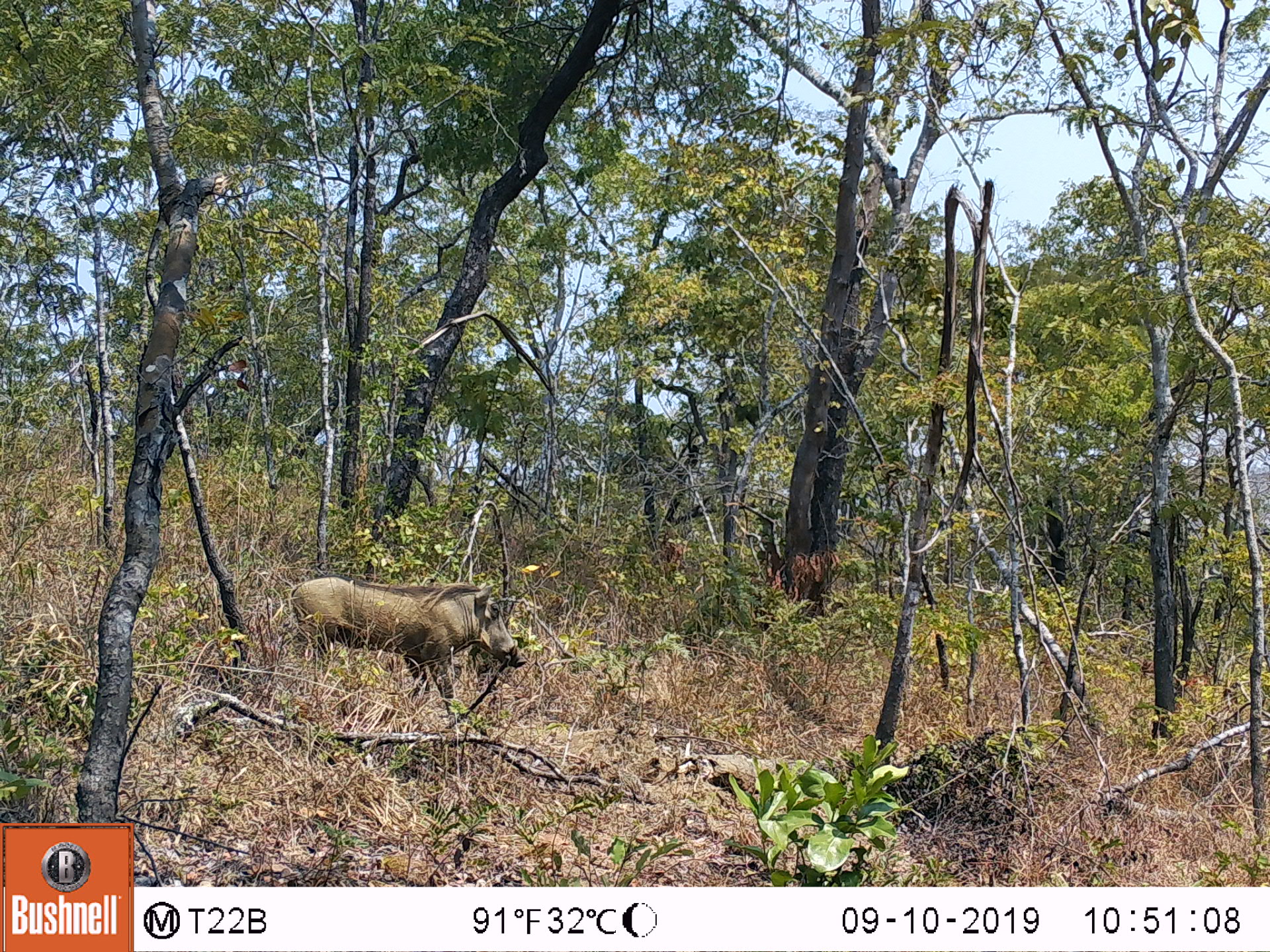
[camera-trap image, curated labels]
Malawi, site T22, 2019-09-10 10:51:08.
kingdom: Animalia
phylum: Chordata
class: Mammalia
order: Artiodactyla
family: Suidae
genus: Phacochoerus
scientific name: Phacochoerus africanus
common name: common warthog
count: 1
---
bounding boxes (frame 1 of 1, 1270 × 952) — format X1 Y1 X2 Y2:
common warthog: 288 567 523 717